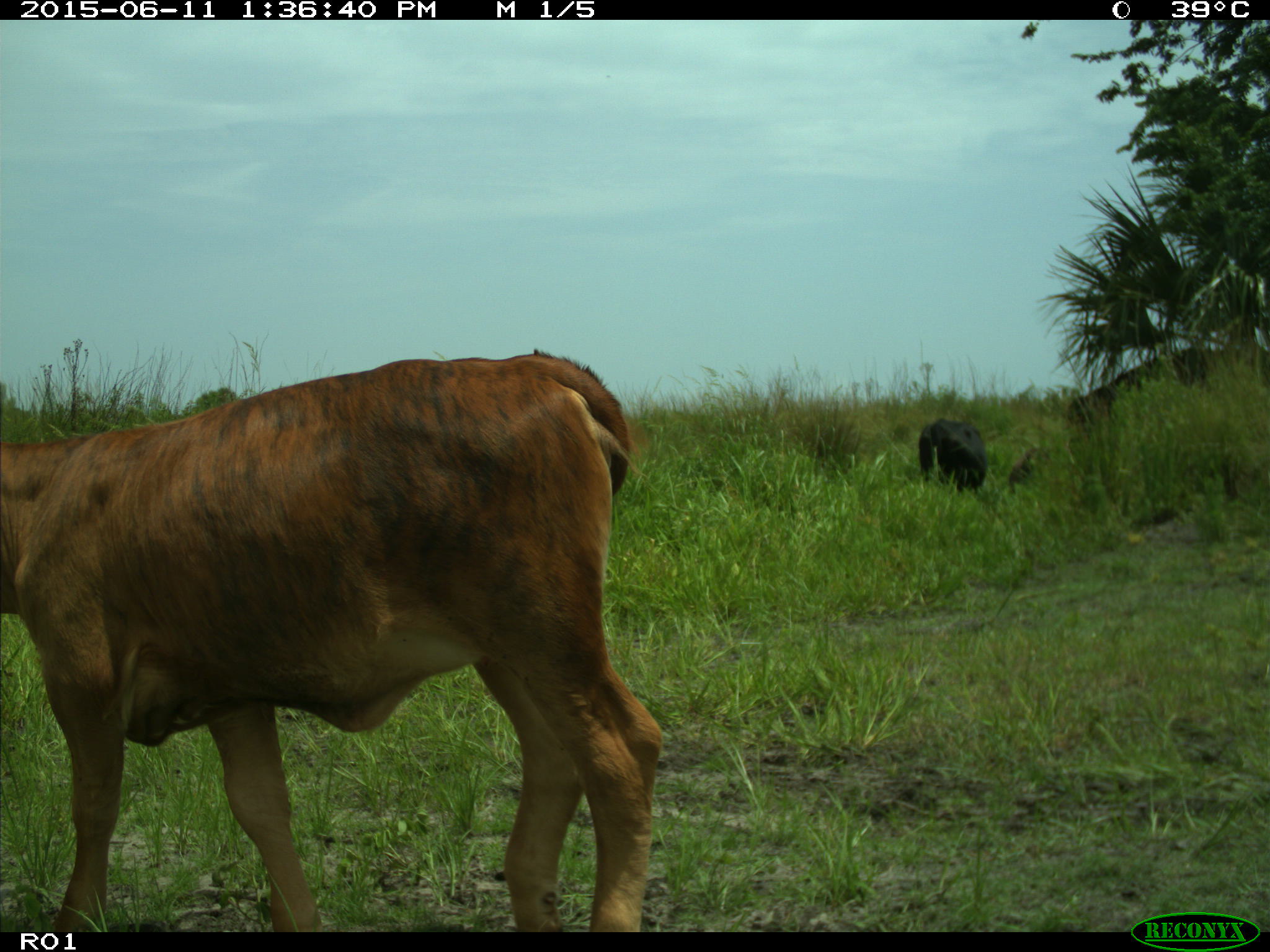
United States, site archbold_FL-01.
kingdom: Animalia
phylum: Chordata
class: Mammalia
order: Artiodactyla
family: Bovidae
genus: Bos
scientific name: Bos taurus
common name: domestic cow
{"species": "Bos taurus (domestic cow)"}